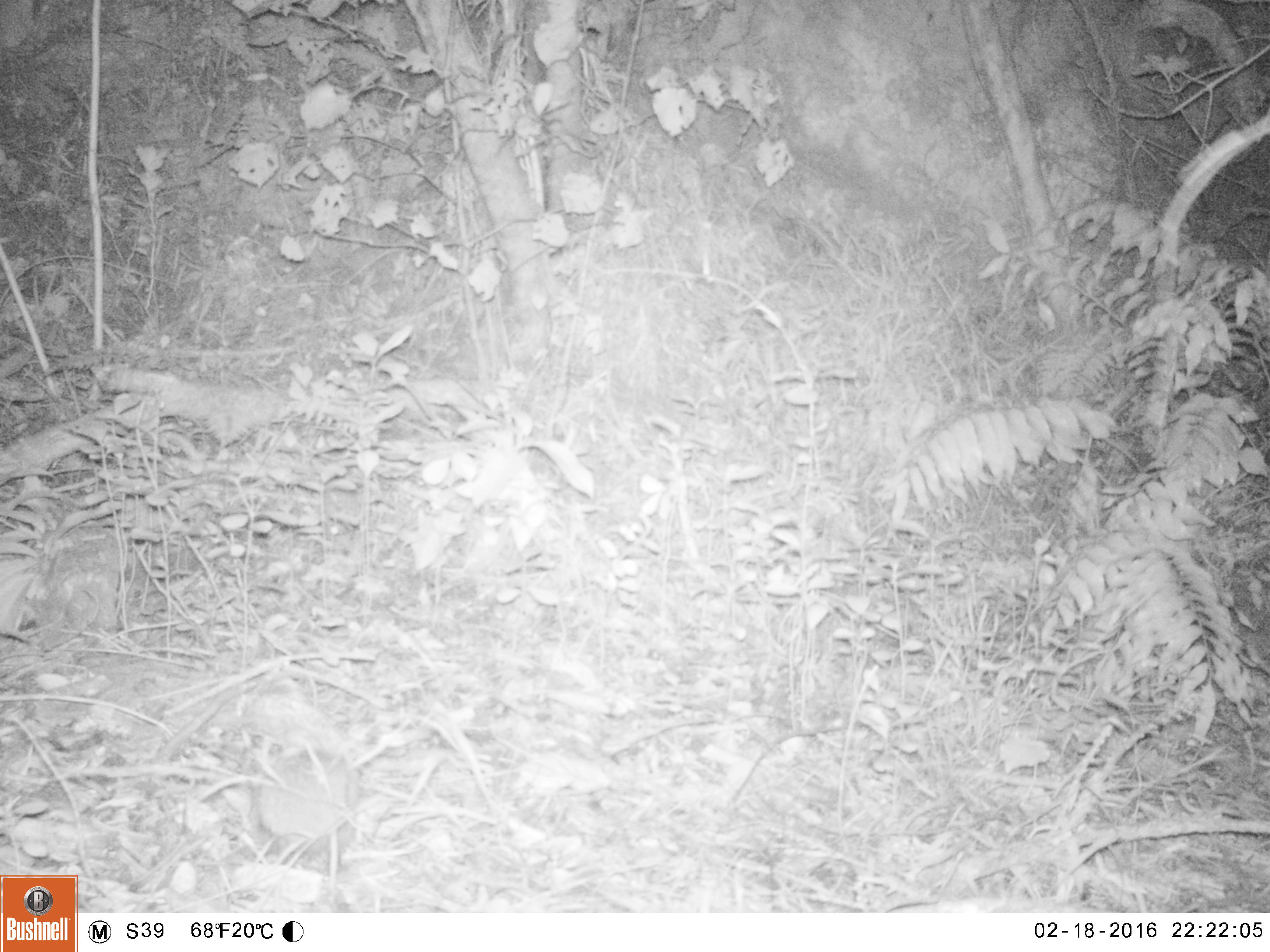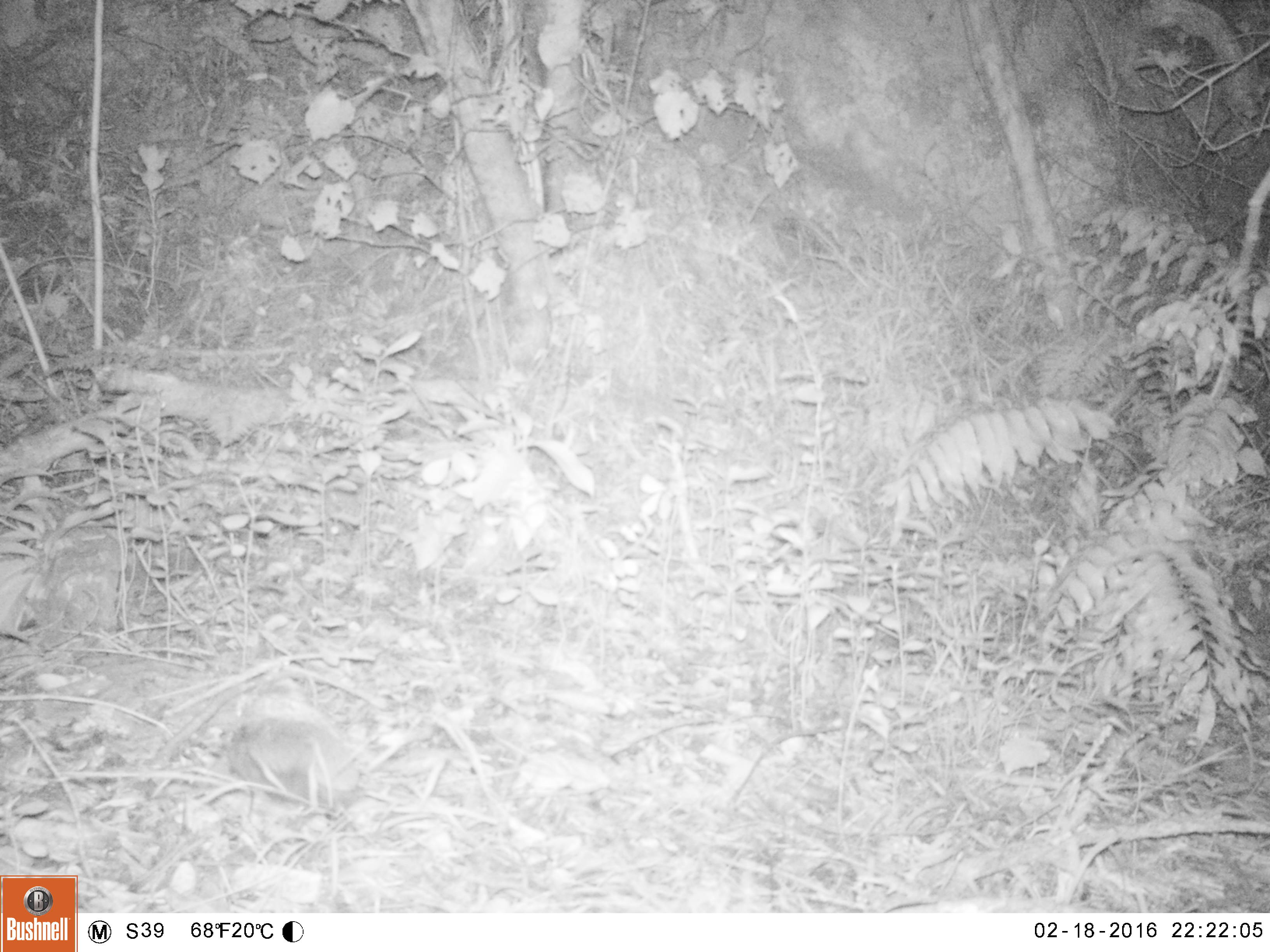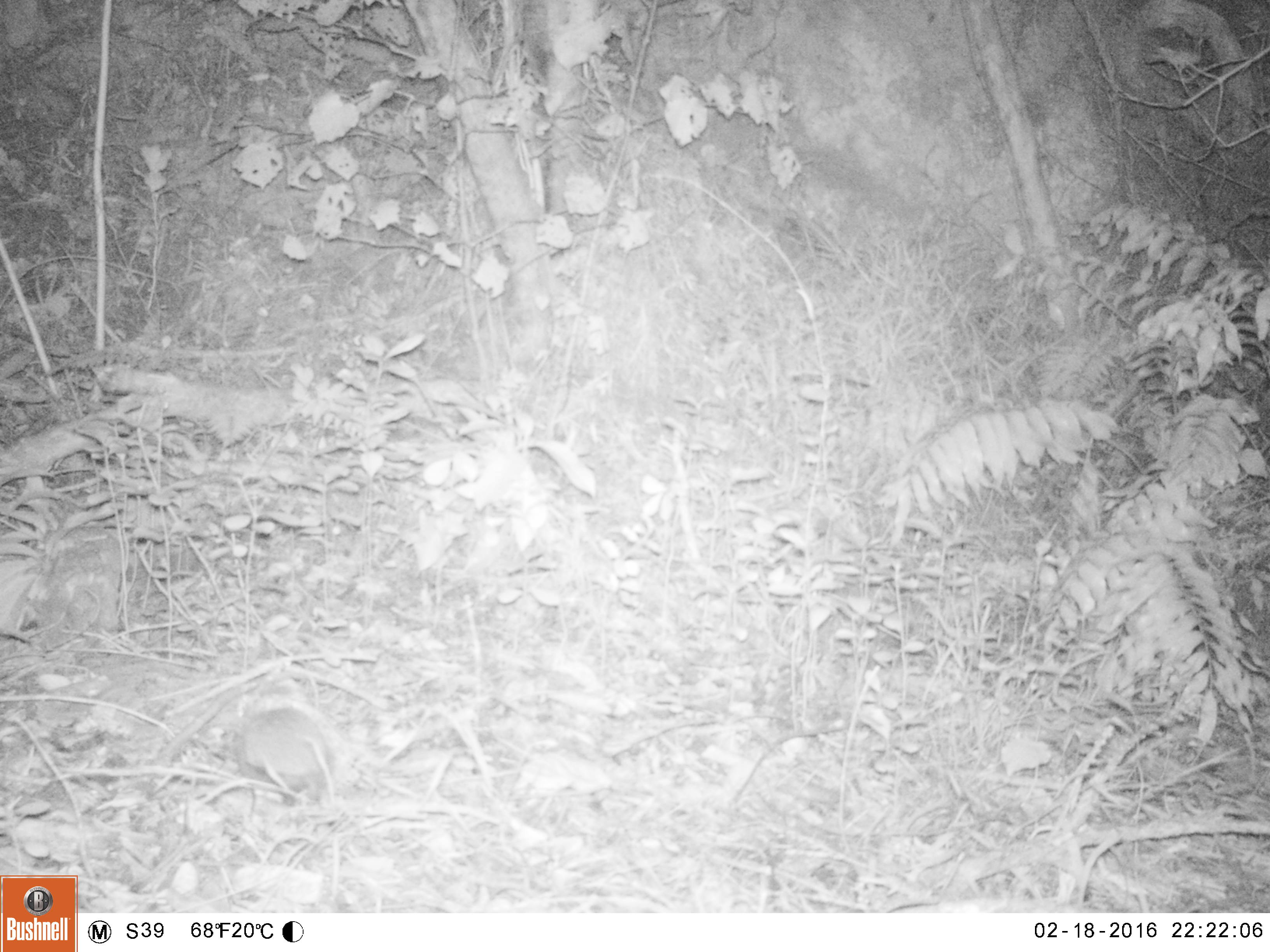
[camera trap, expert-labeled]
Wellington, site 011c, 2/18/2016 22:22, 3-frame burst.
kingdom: Animalia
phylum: Chordata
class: Mammalia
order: Eulipotyphla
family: Erinaceidae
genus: Erinaceus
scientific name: Erinaceus europaeus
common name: hedgehog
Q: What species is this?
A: Hedgehog (Erinaceus europaeus).